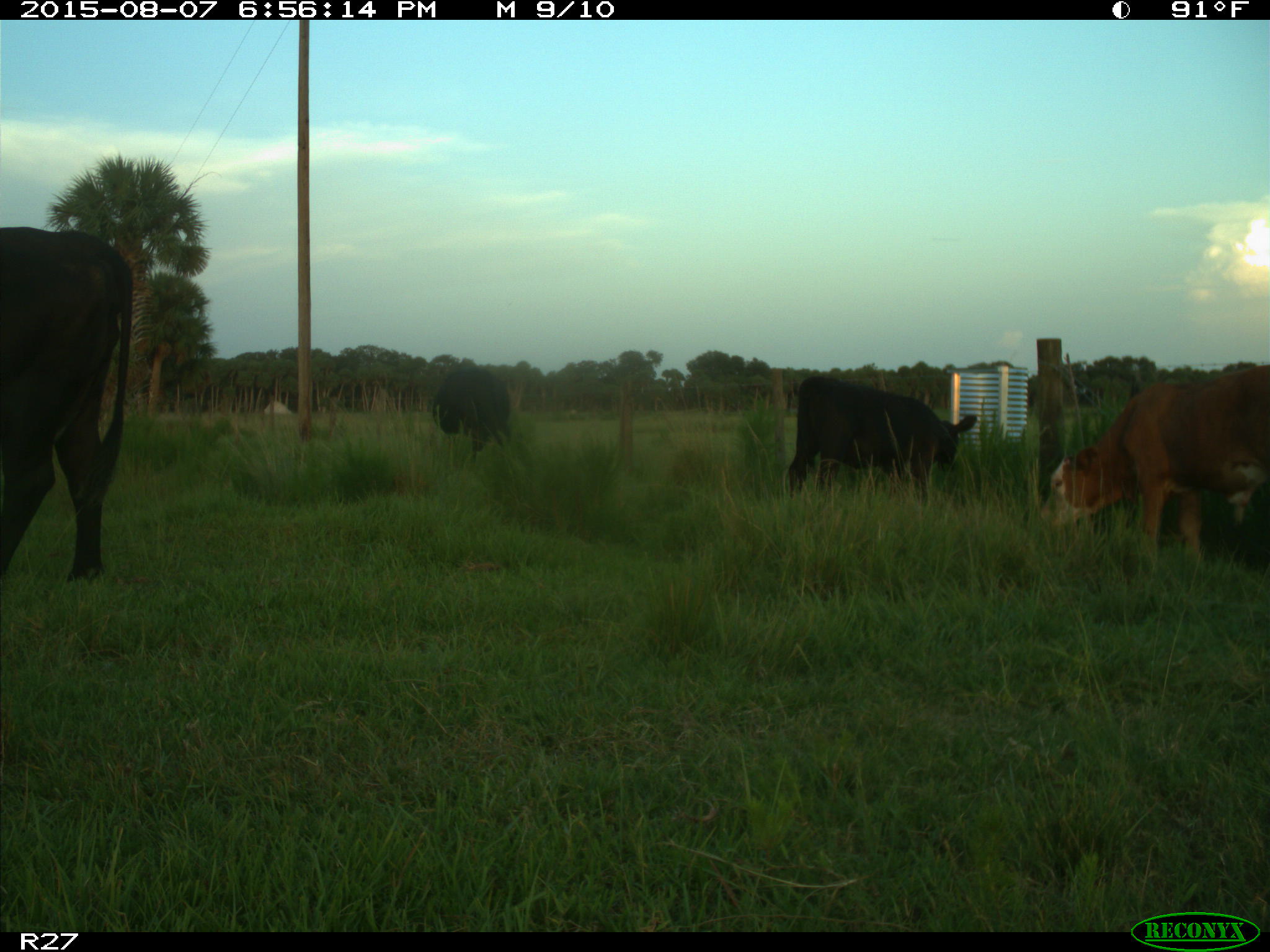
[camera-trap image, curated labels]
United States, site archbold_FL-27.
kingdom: Animalia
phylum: Chordata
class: Mammalia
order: Artiodactyla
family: Bovidae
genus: Bos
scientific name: Bos taurus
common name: domestic cow